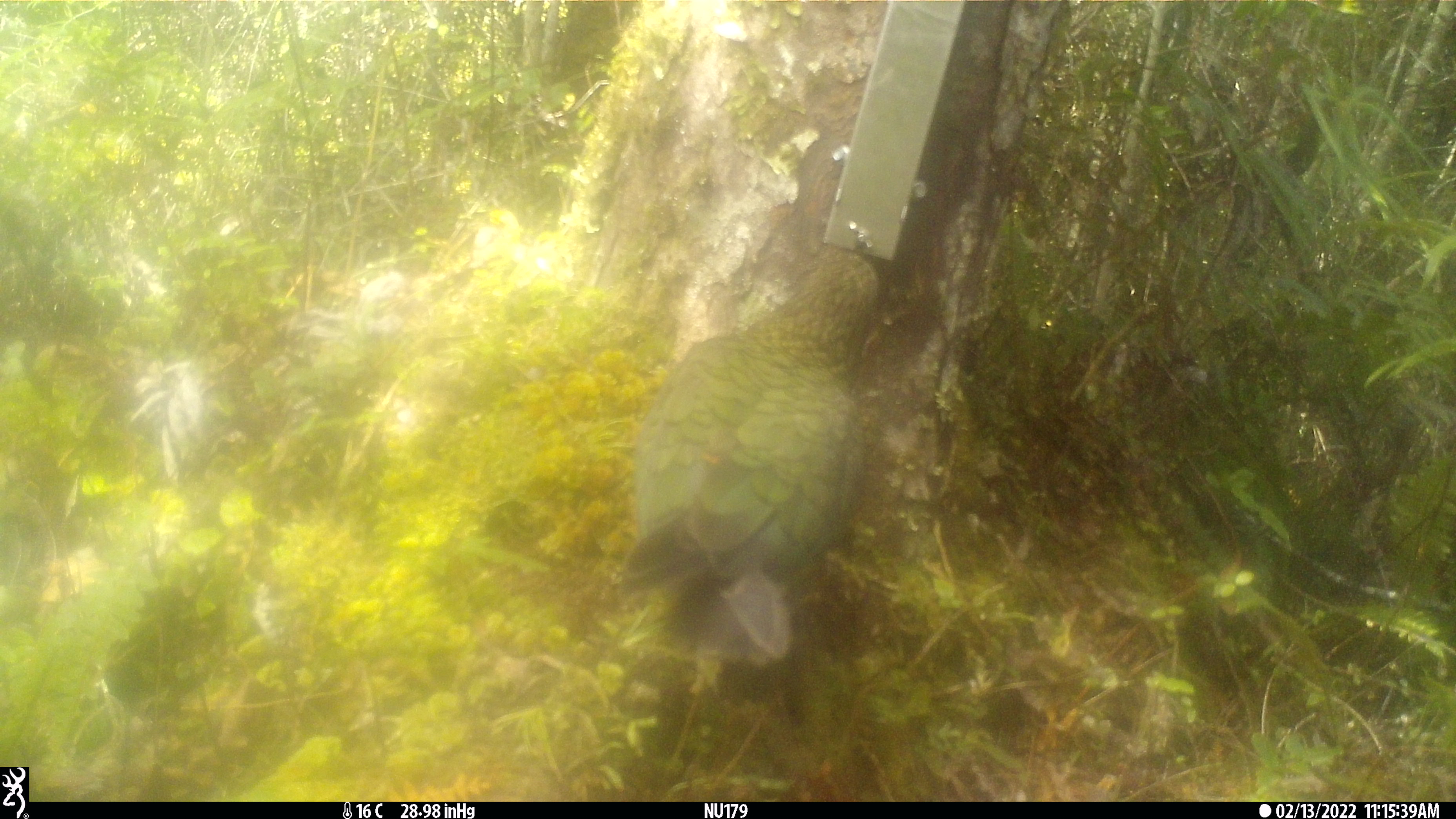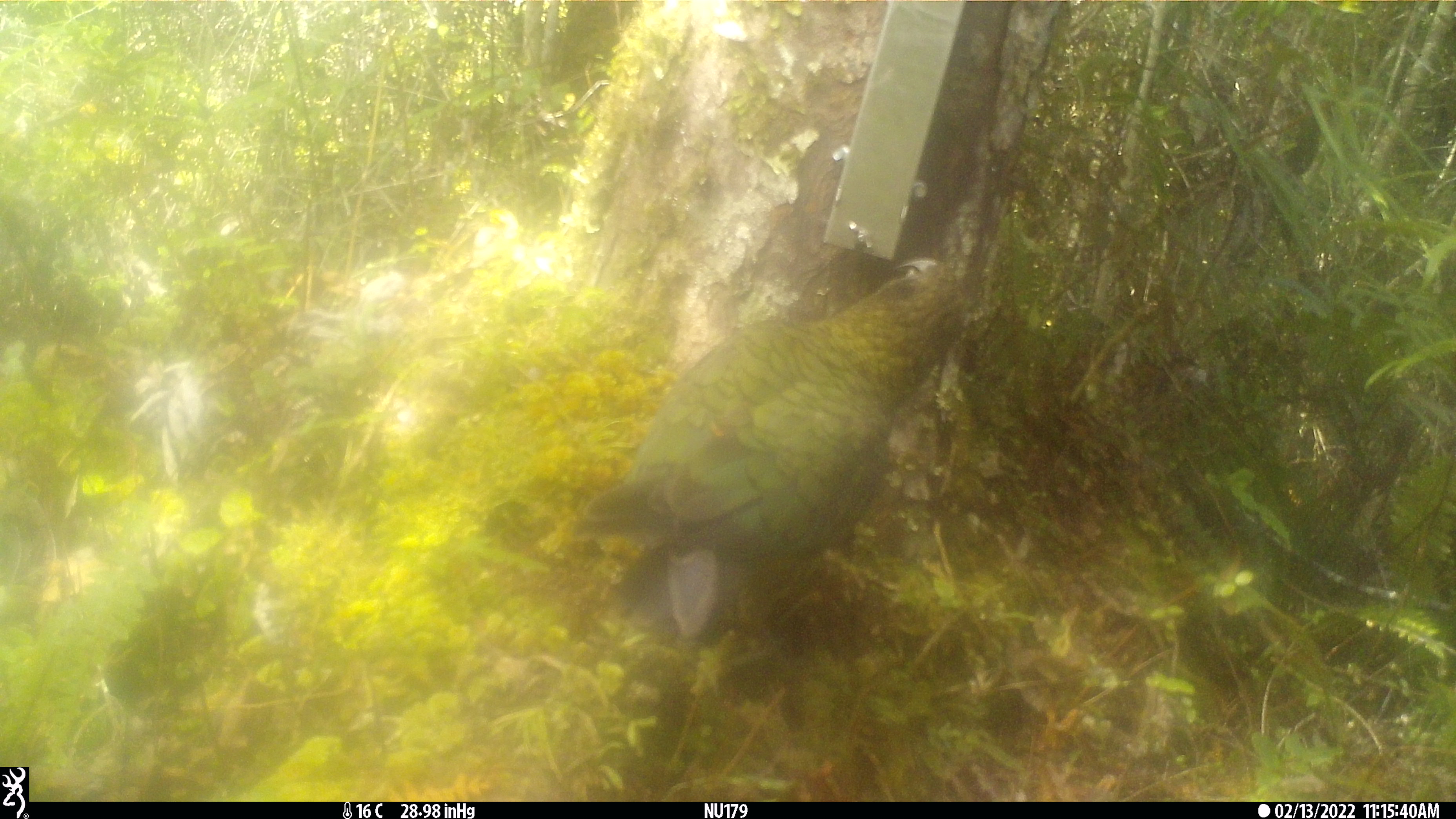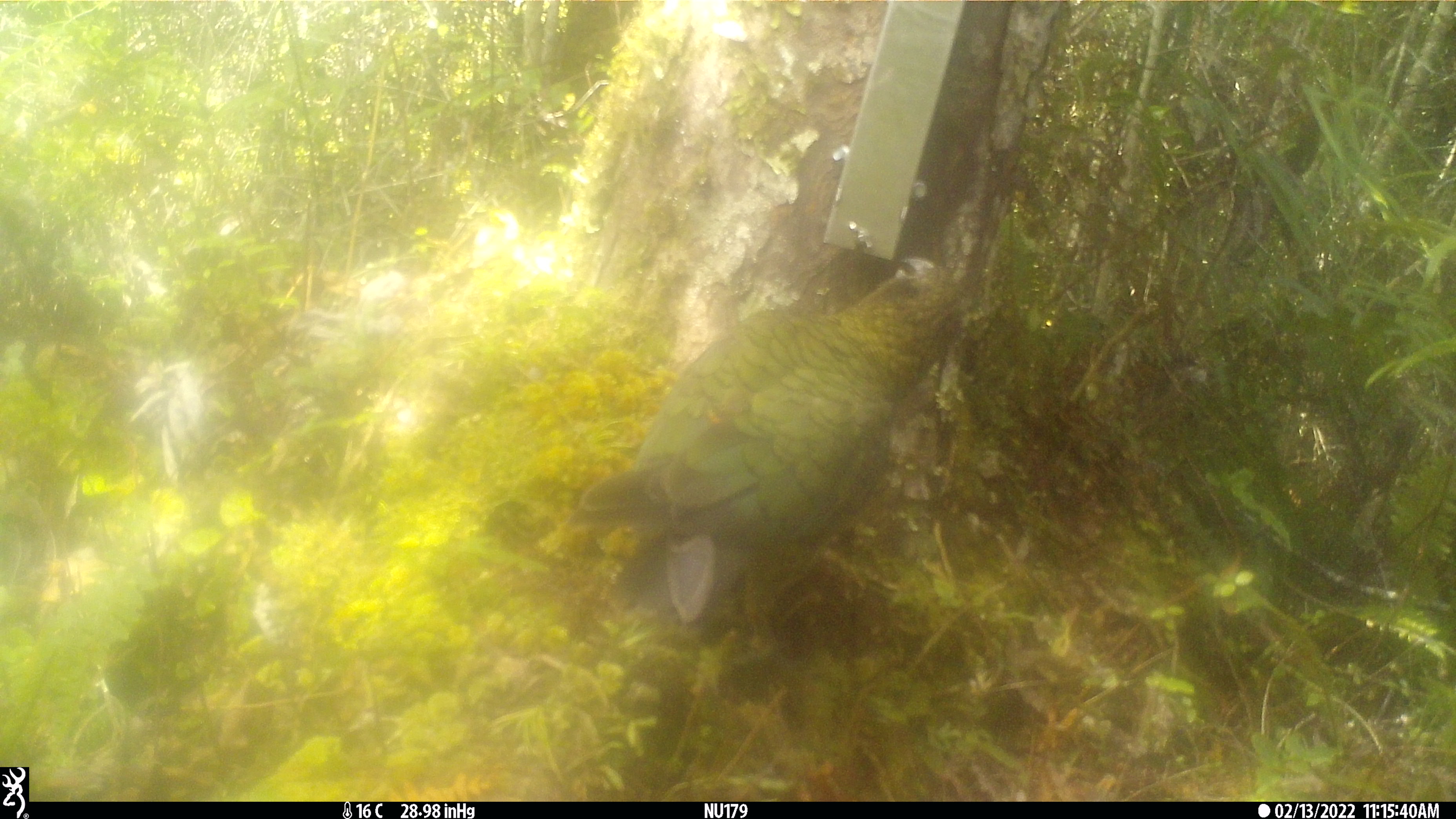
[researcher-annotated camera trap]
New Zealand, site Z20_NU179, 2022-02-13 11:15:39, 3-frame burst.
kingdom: Animalia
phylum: Chordata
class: Aves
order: Psittaciformes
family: Strigopidae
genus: Nestor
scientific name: Nestor notabilis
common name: kea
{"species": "kea (Nestor notabilis)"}